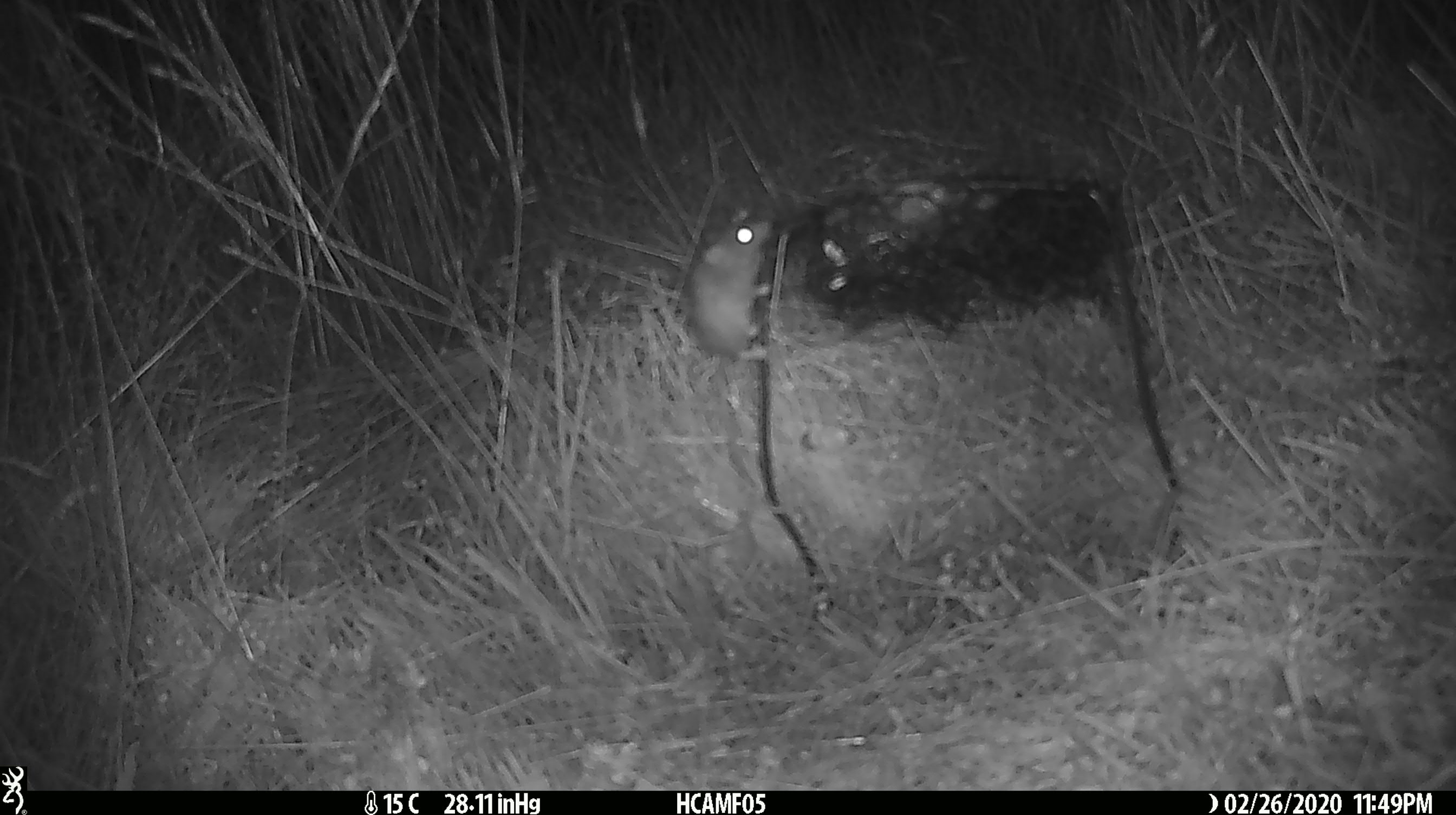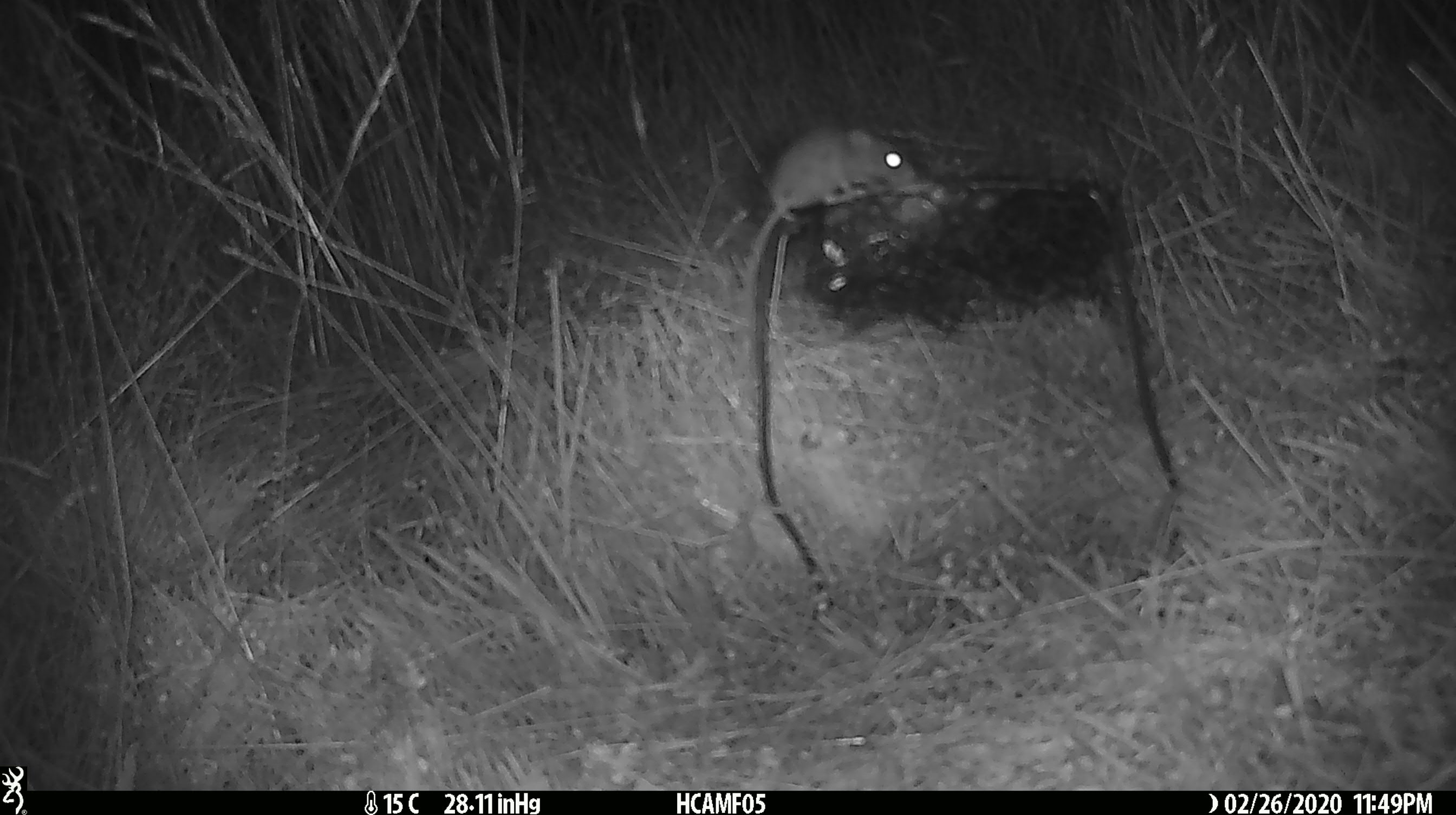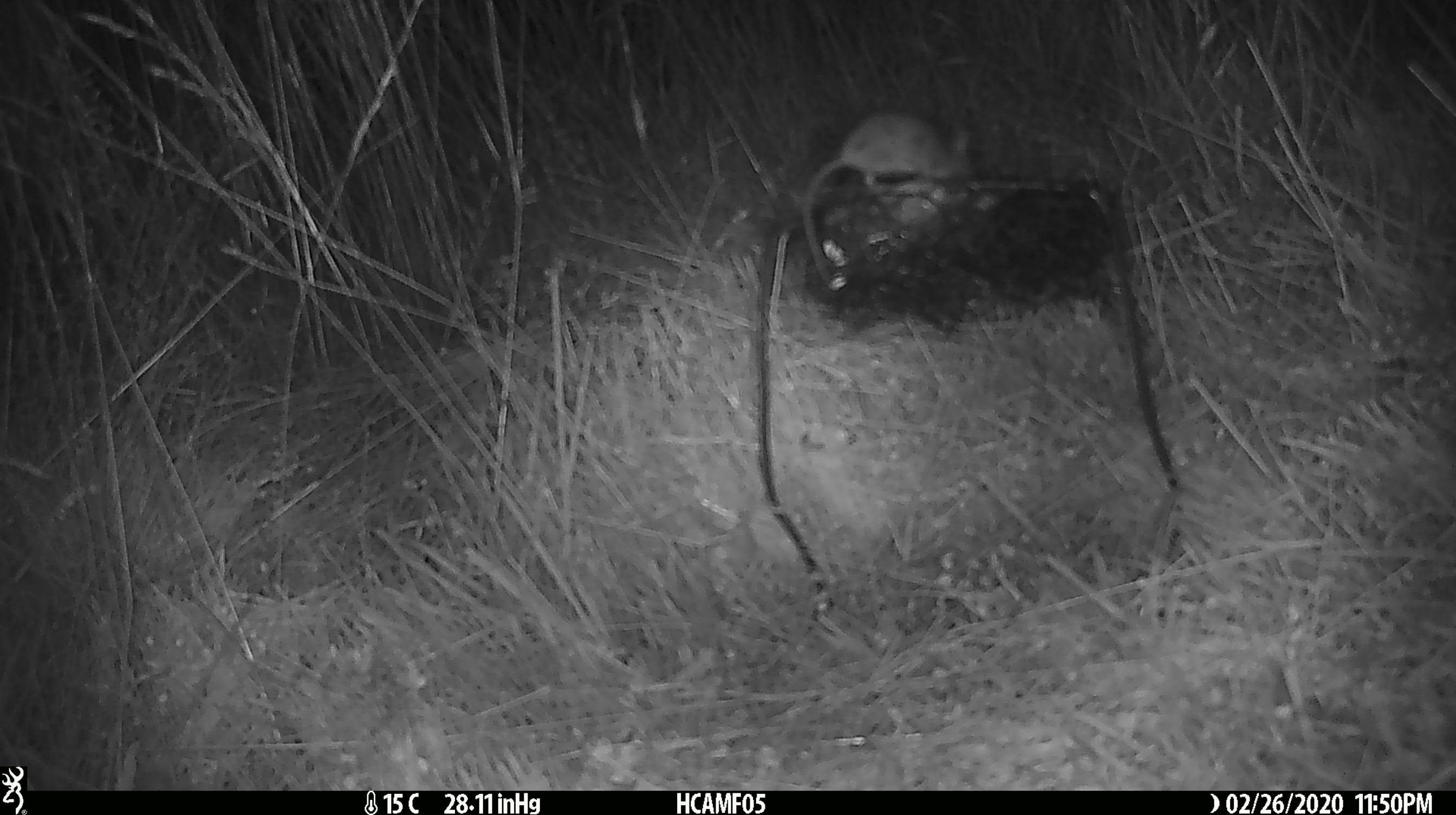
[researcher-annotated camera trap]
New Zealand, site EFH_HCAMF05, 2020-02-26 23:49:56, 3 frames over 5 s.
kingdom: Animalia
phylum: Chordata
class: Mammalia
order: Rodentia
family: Muridae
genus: Mus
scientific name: Mus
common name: mouse